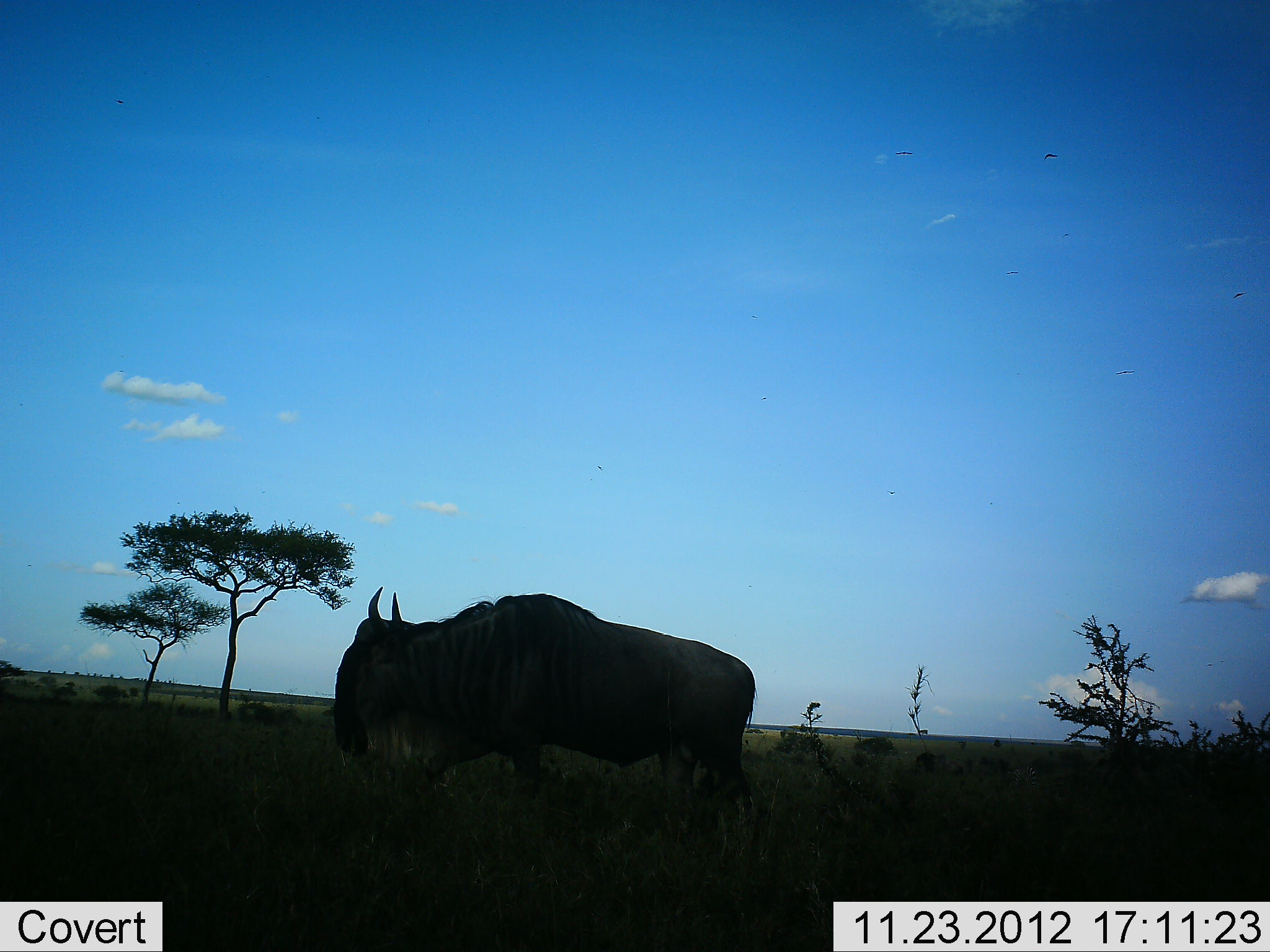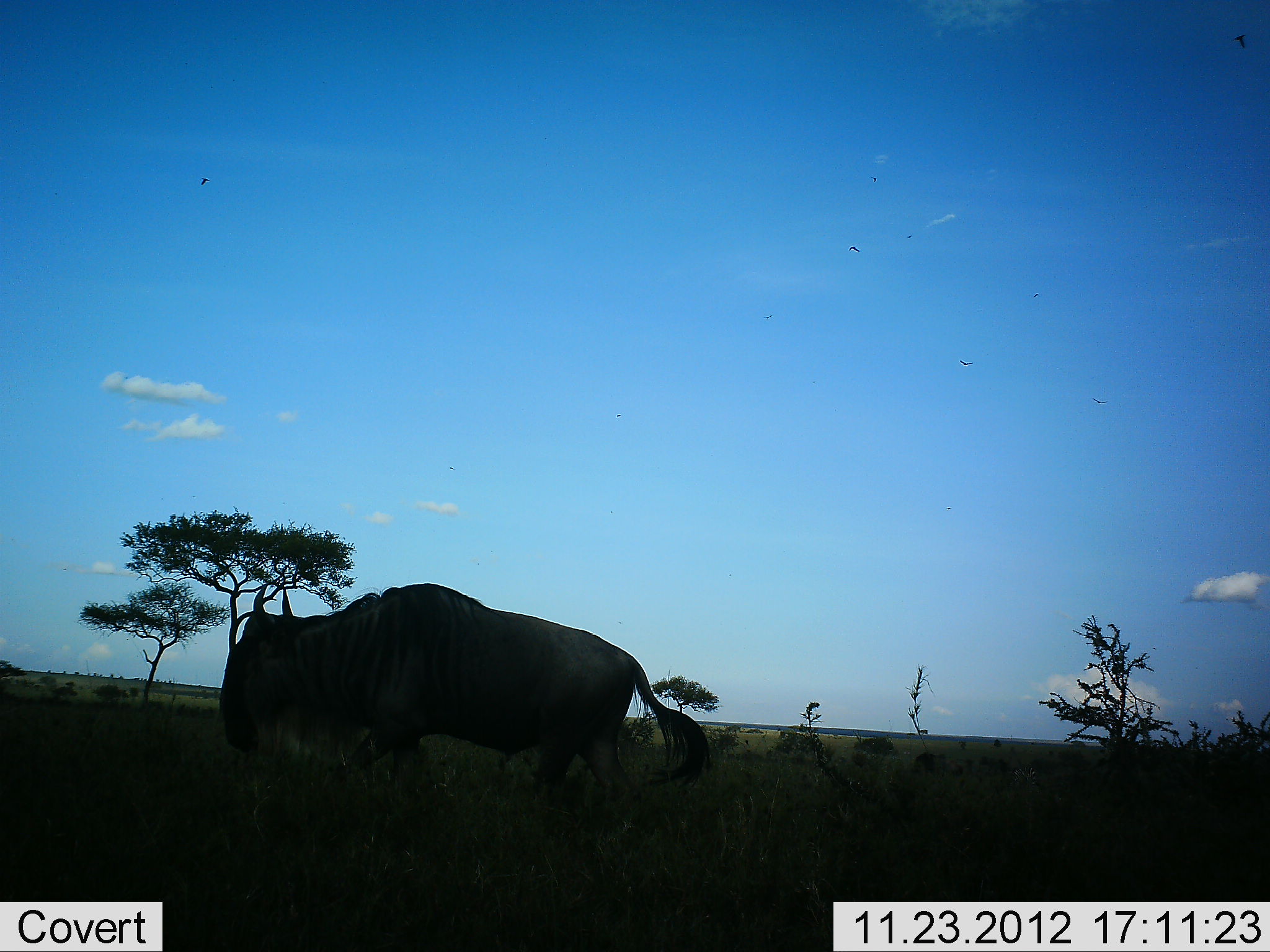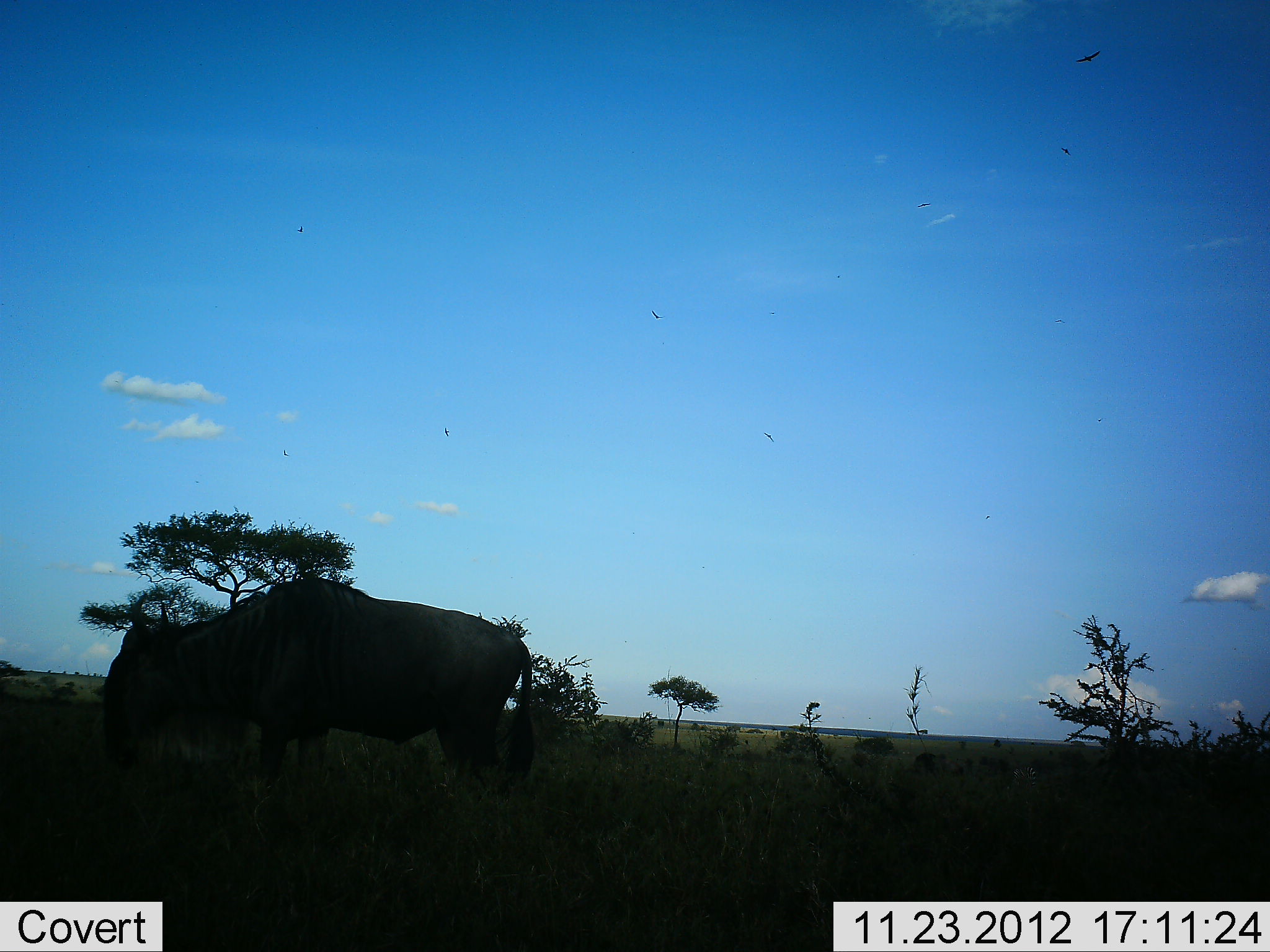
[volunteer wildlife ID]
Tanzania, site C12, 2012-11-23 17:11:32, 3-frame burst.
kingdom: Animalia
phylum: Chordata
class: Mammalia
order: Artiodactyla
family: Bovidae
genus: Connochaetes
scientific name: Connochaetes taurinus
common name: blue wildebeest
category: wildebeest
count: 1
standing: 10%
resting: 0%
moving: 90%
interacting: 0%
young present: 0%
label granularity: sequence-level